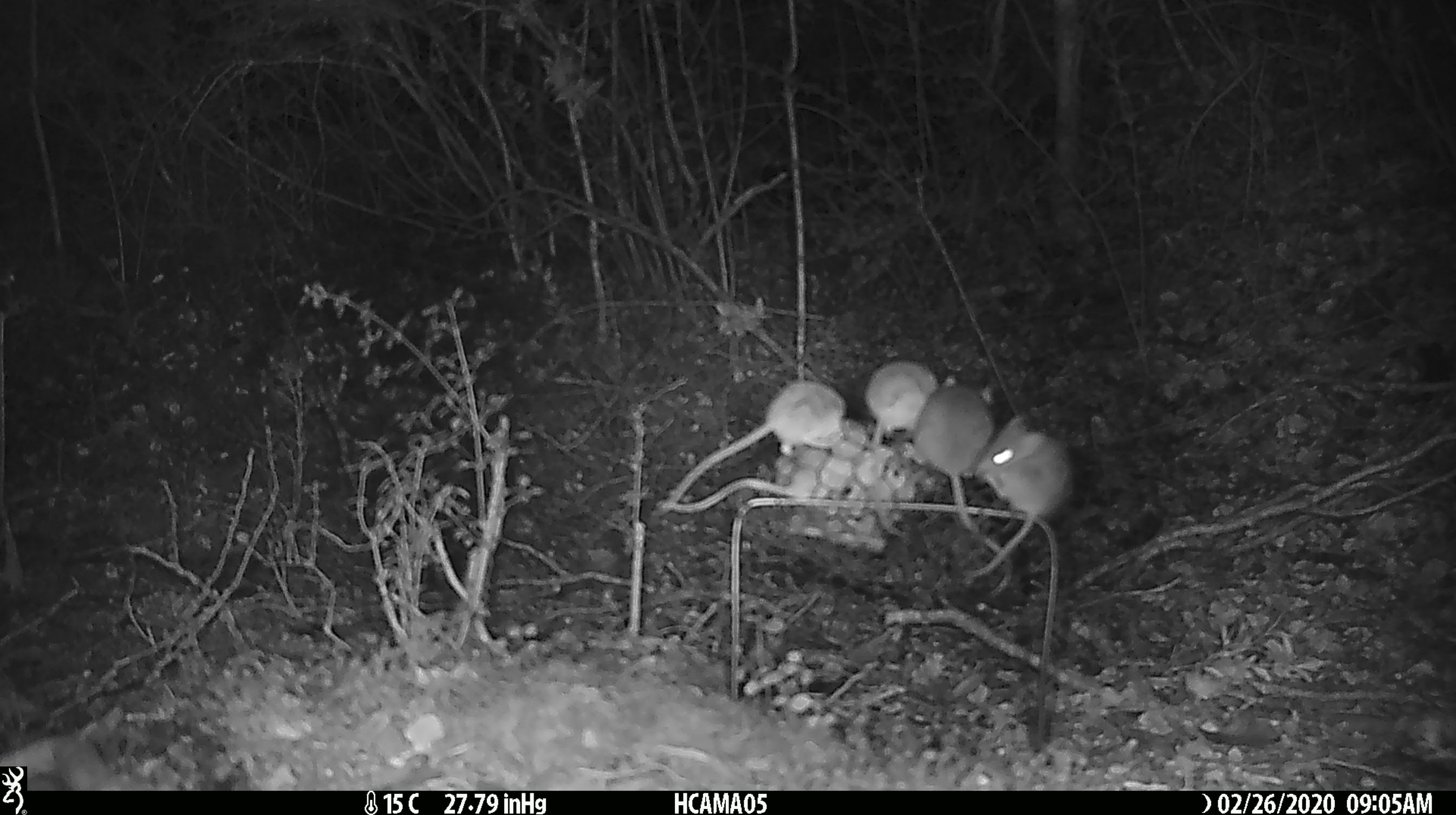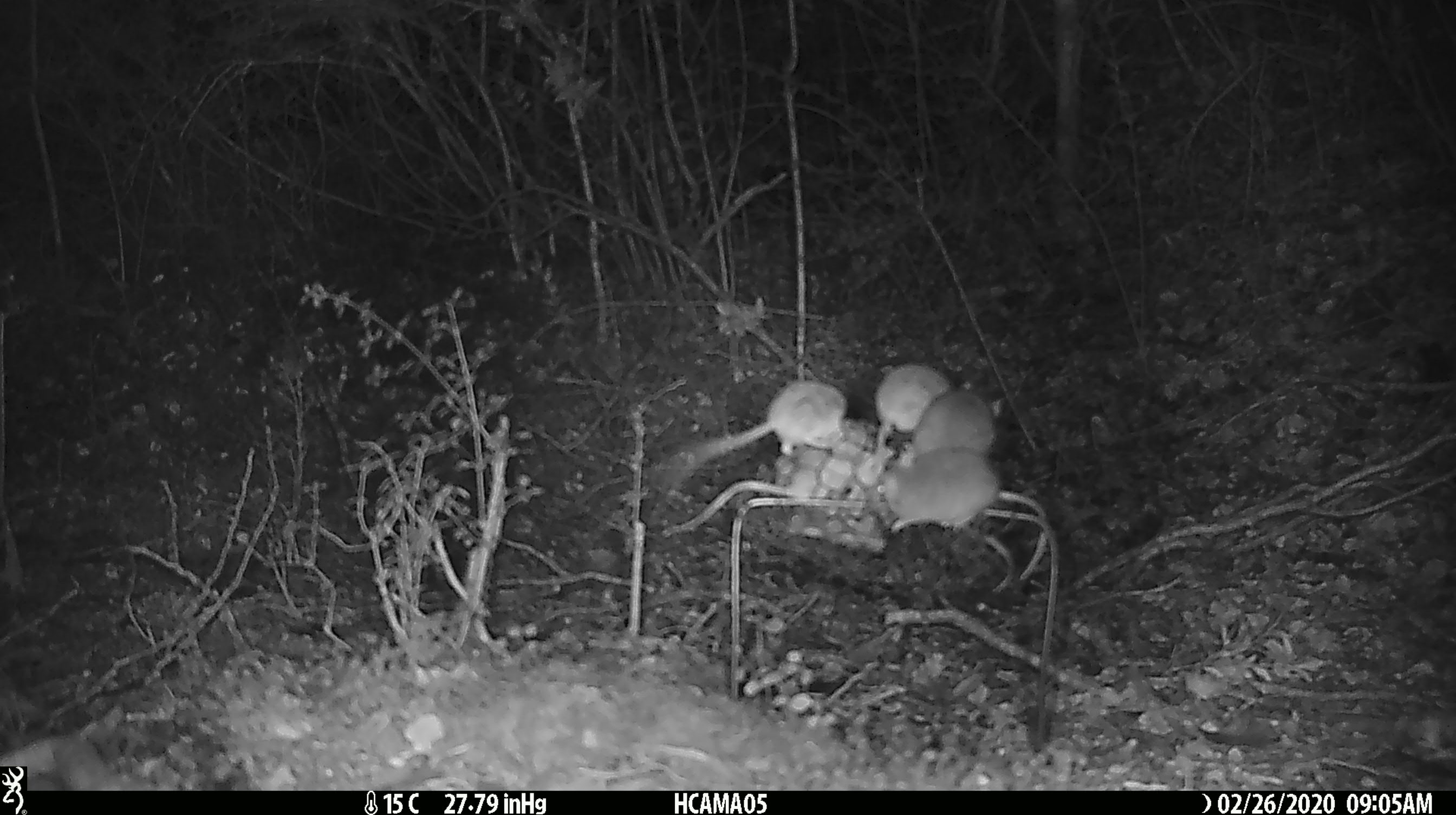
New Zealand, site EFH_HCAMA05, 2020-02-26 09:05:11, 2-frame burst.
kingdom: Animalia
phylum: Chordata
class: Mammalia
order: Rodentia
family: Muridae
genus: Mus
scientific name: Mus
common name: mouse